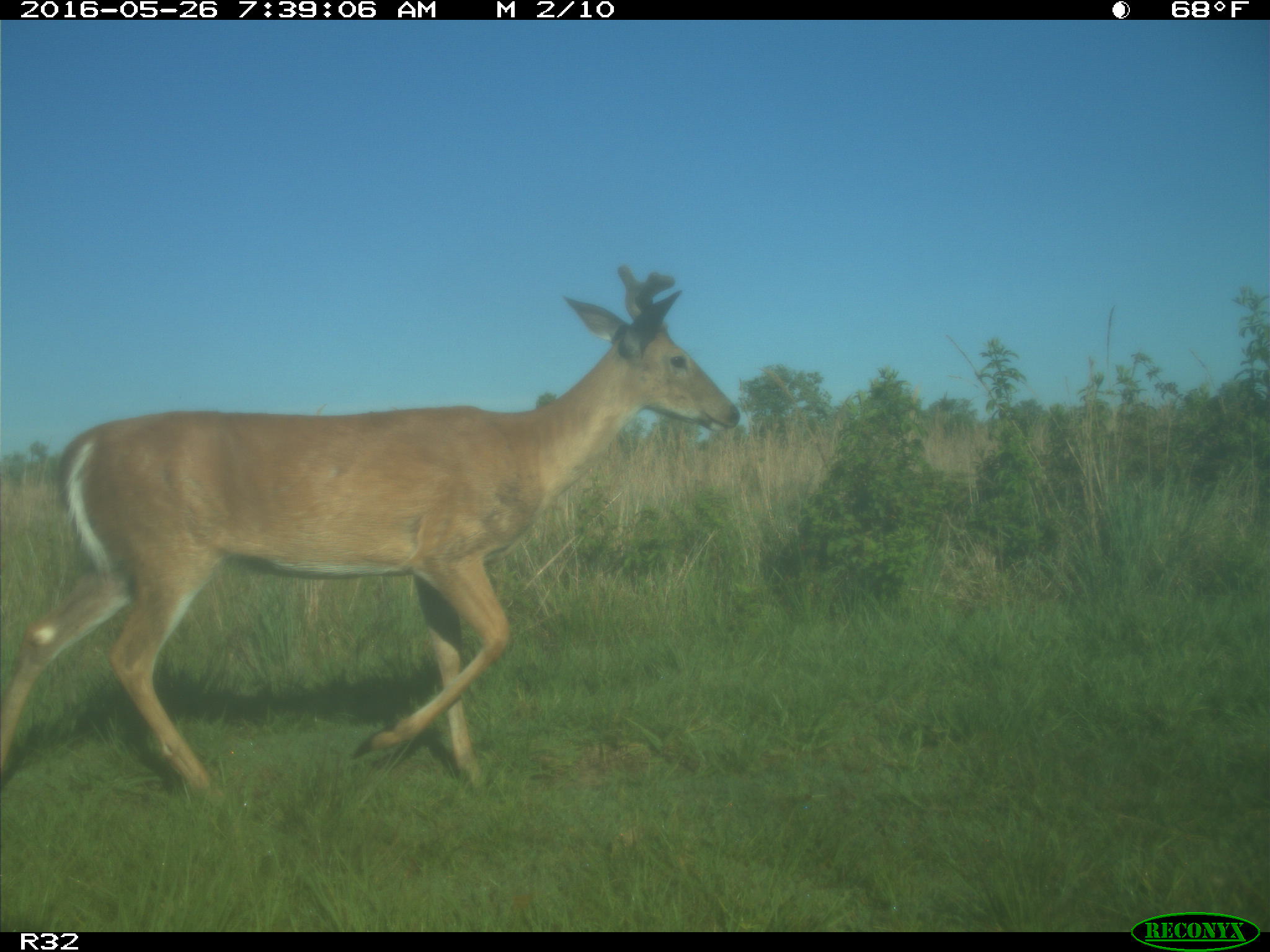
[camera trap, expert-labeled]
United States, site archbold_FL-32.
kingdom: Animalia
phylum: Chordata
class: Mammalia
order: Artiodactyla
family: Cervidae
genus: Odocoileus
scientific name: Odocoileus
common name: deer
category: unidentified deer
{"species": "unidentified deer (deer) (Odocoileus)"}